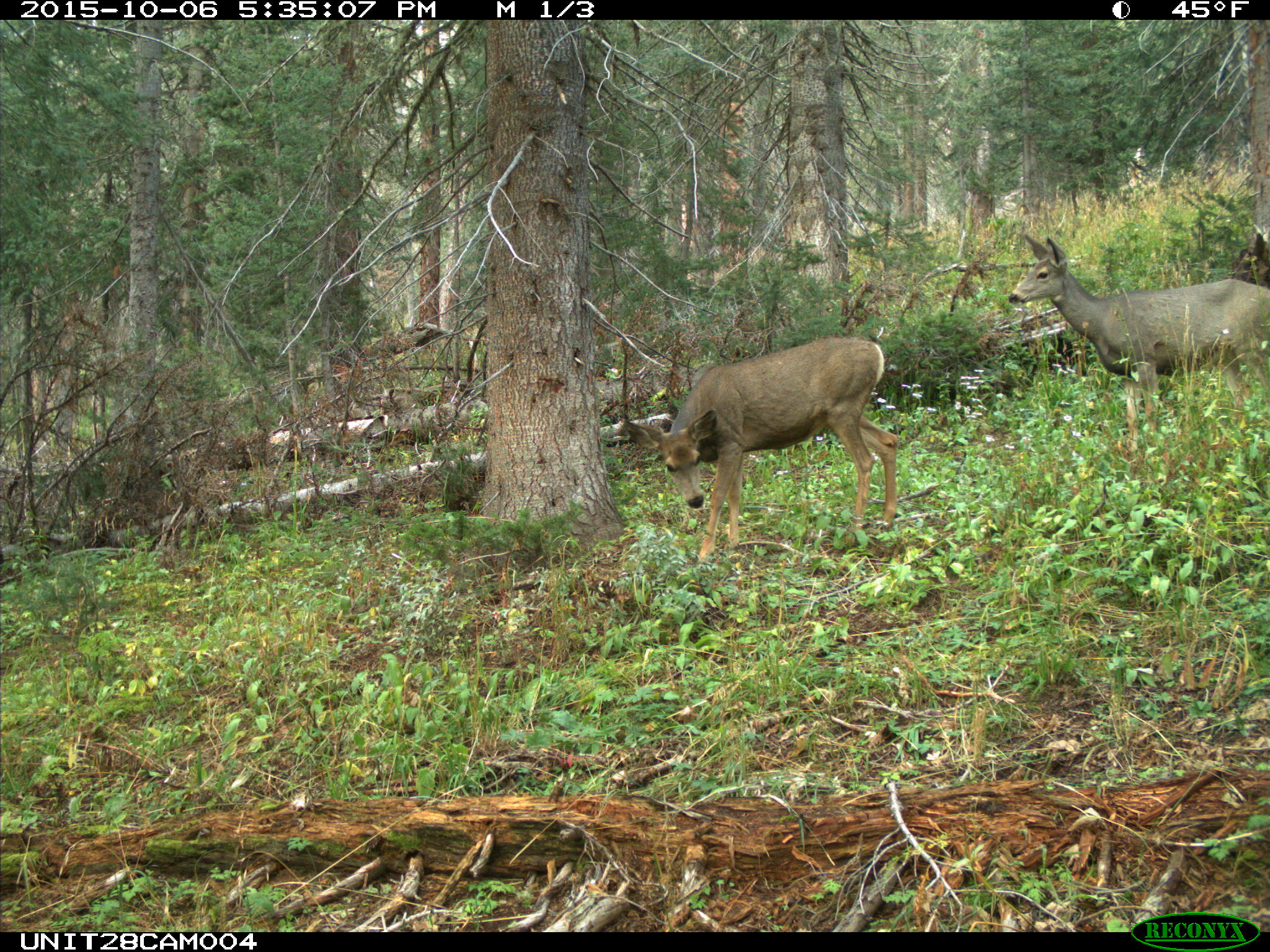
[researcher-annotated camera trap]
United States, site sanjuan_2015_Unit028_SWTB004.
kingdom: Animalia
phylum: Chordata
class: Mammalia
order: Artiodactyla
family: Cervidae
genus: Odocoileus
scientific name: Odocoileus hemionus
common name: mule deer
Odocoileus hemionus (mule deer).